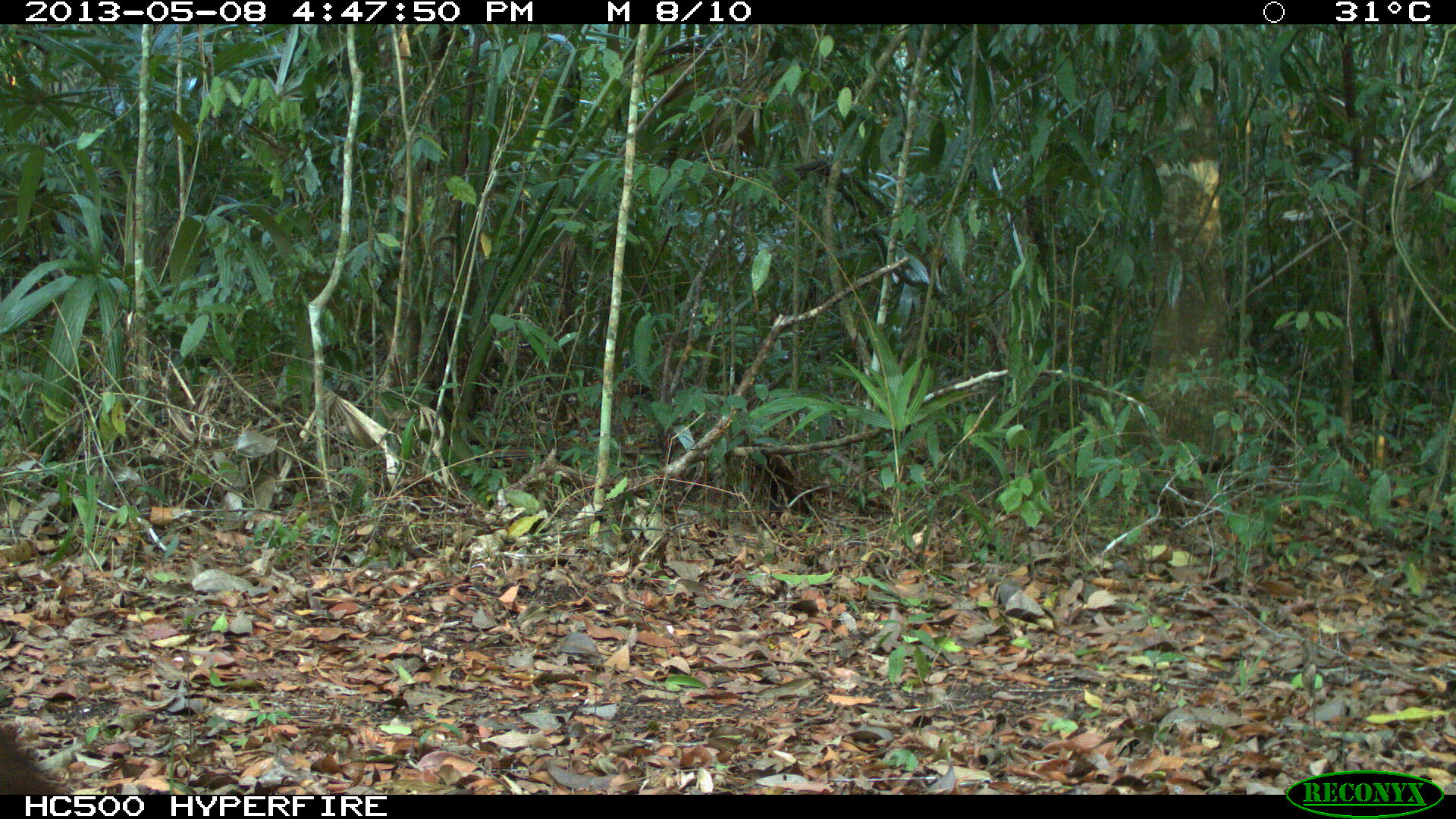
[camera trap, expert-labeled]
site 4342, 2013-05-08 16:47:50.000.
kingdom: Animalia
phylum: Chordata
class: Aves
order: Galliformes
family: Cracidae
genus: Crax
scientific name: Crax rubra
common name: great curassow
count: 1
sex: female